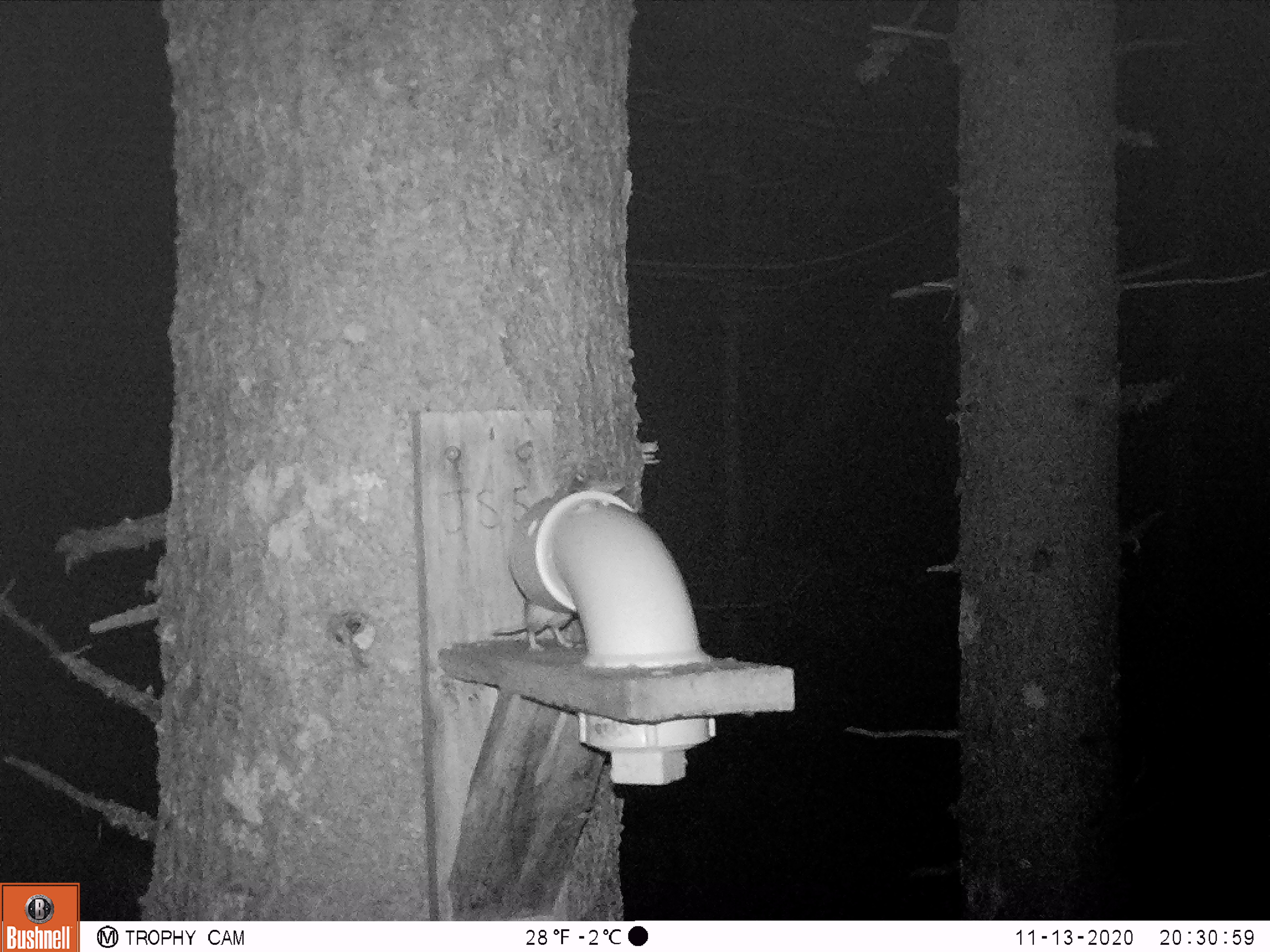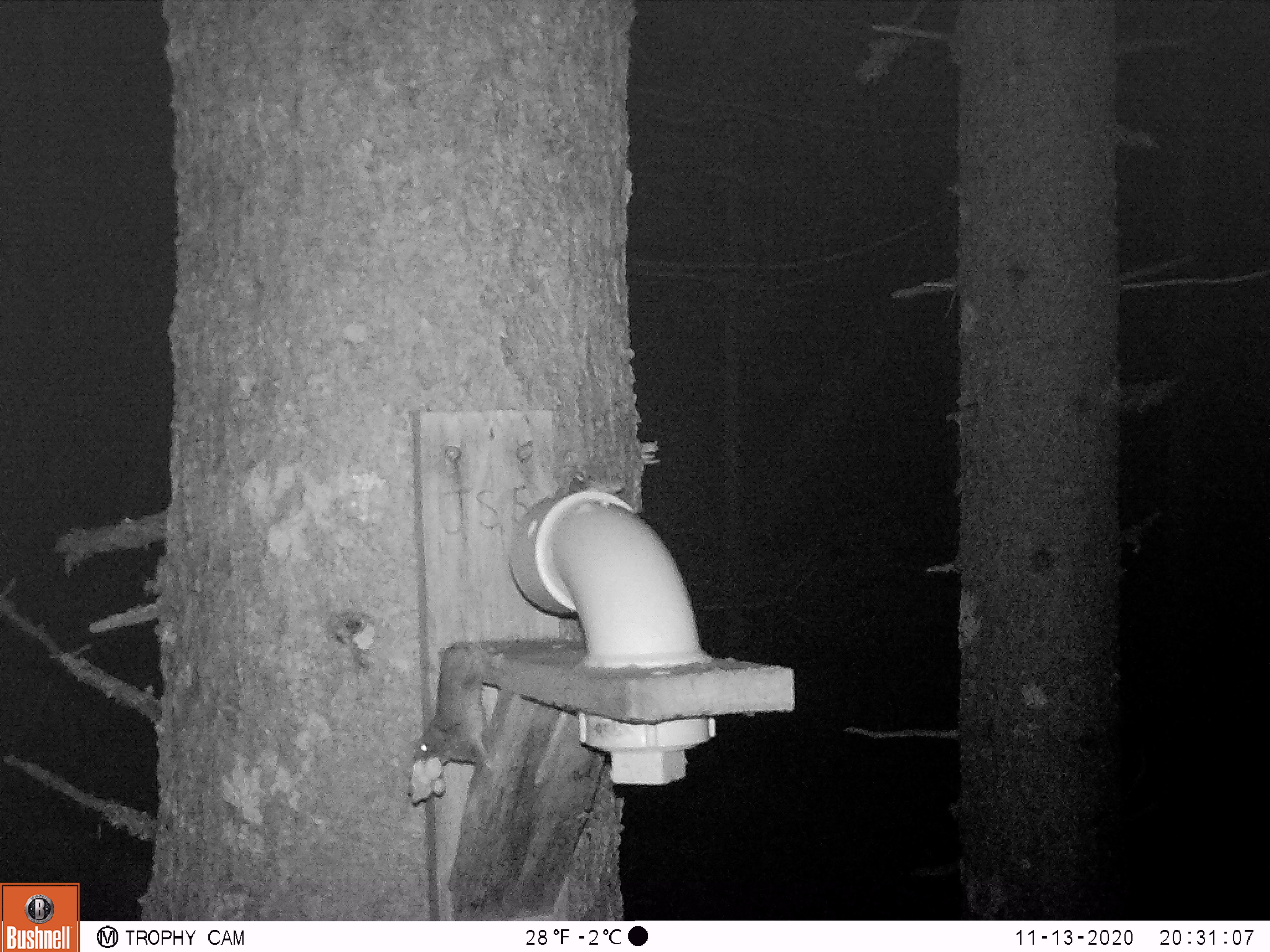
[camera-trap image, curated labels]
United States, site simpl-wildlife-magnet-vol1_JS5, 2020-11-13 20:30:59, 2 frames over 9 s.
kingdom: Animalia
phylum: Chordata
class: Mammalia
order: Rodentia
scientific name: Rodentia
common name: mouse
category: mouse sp.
Mouse sp. (mouse) (Rodentia).